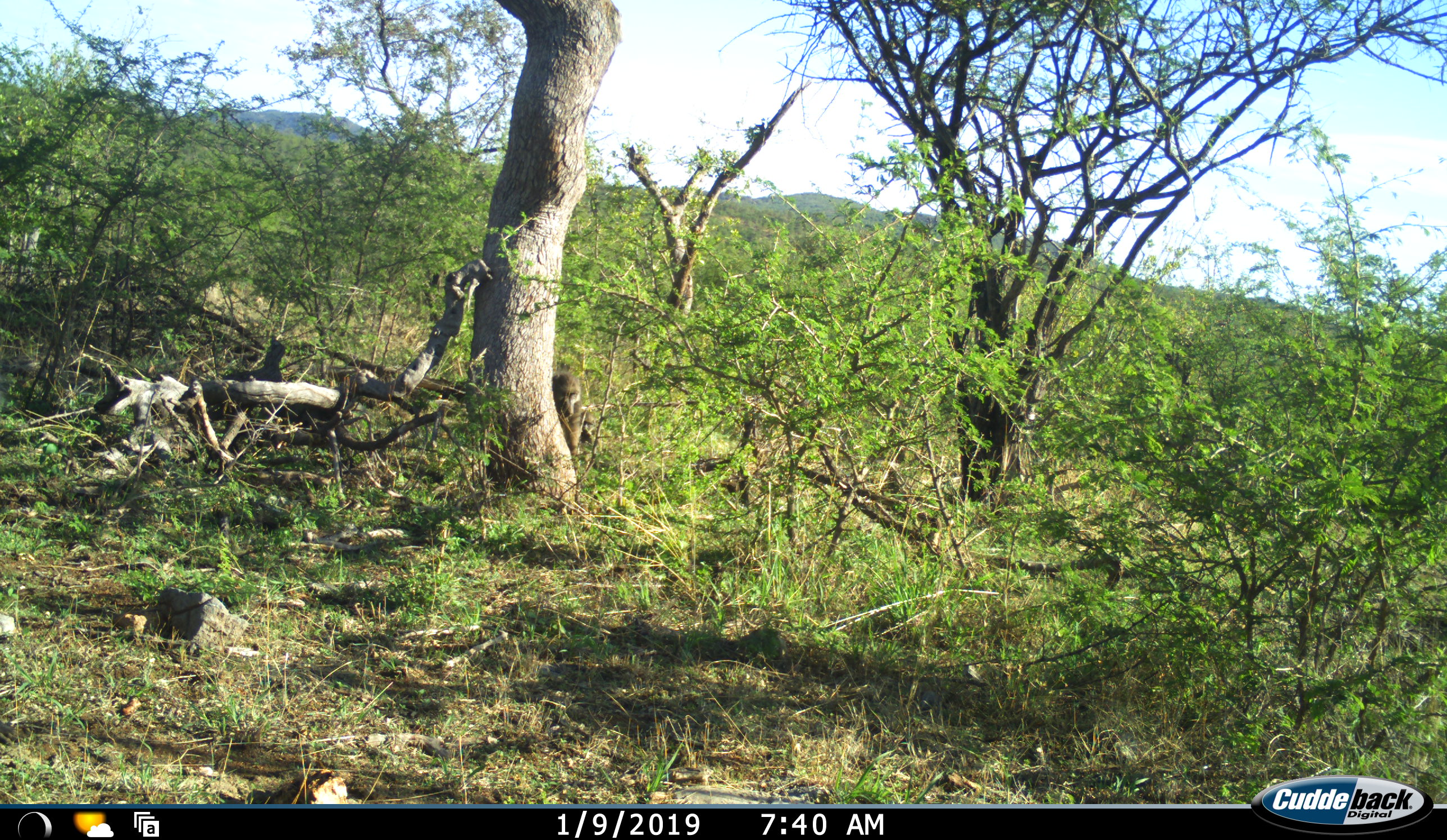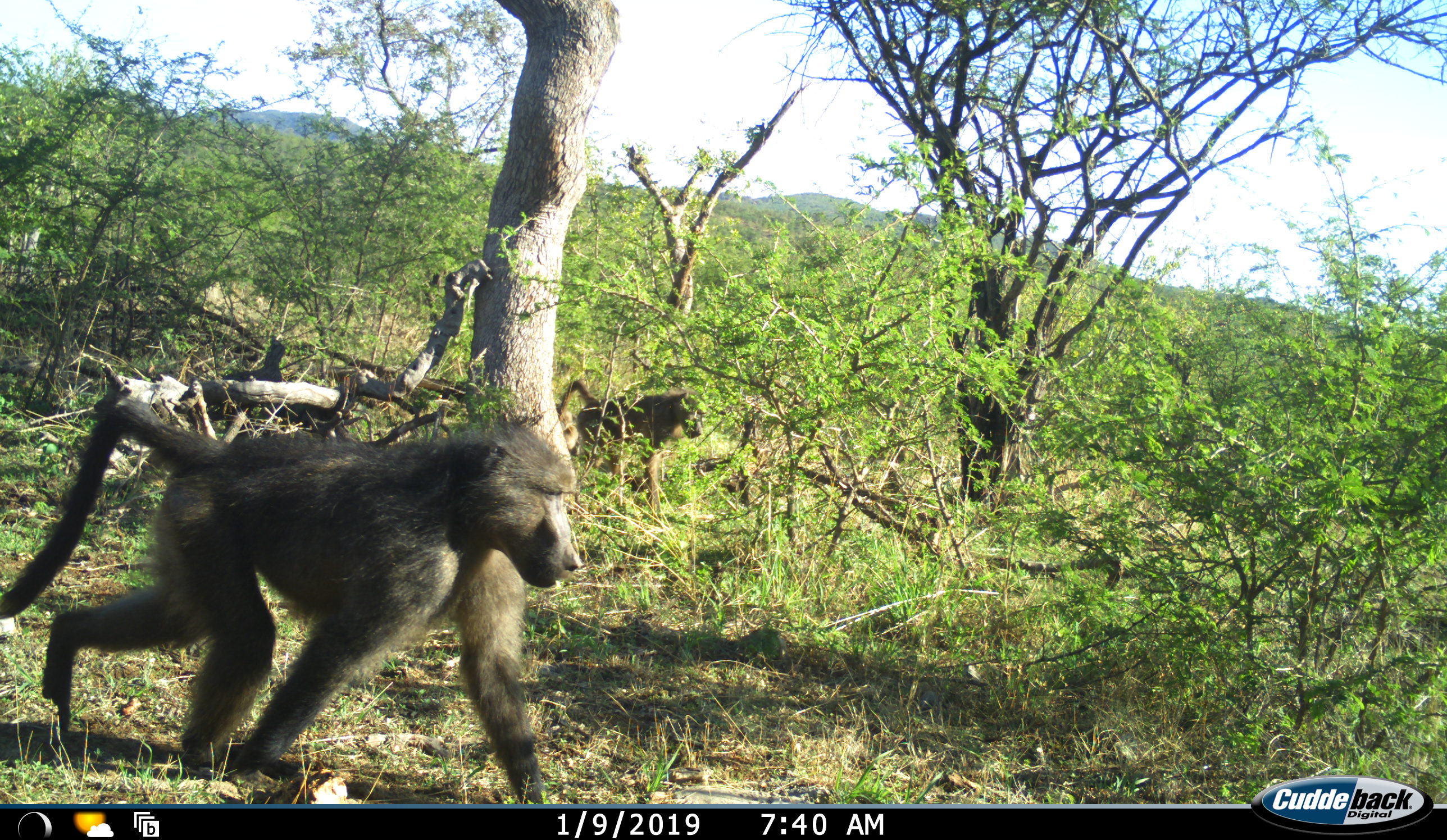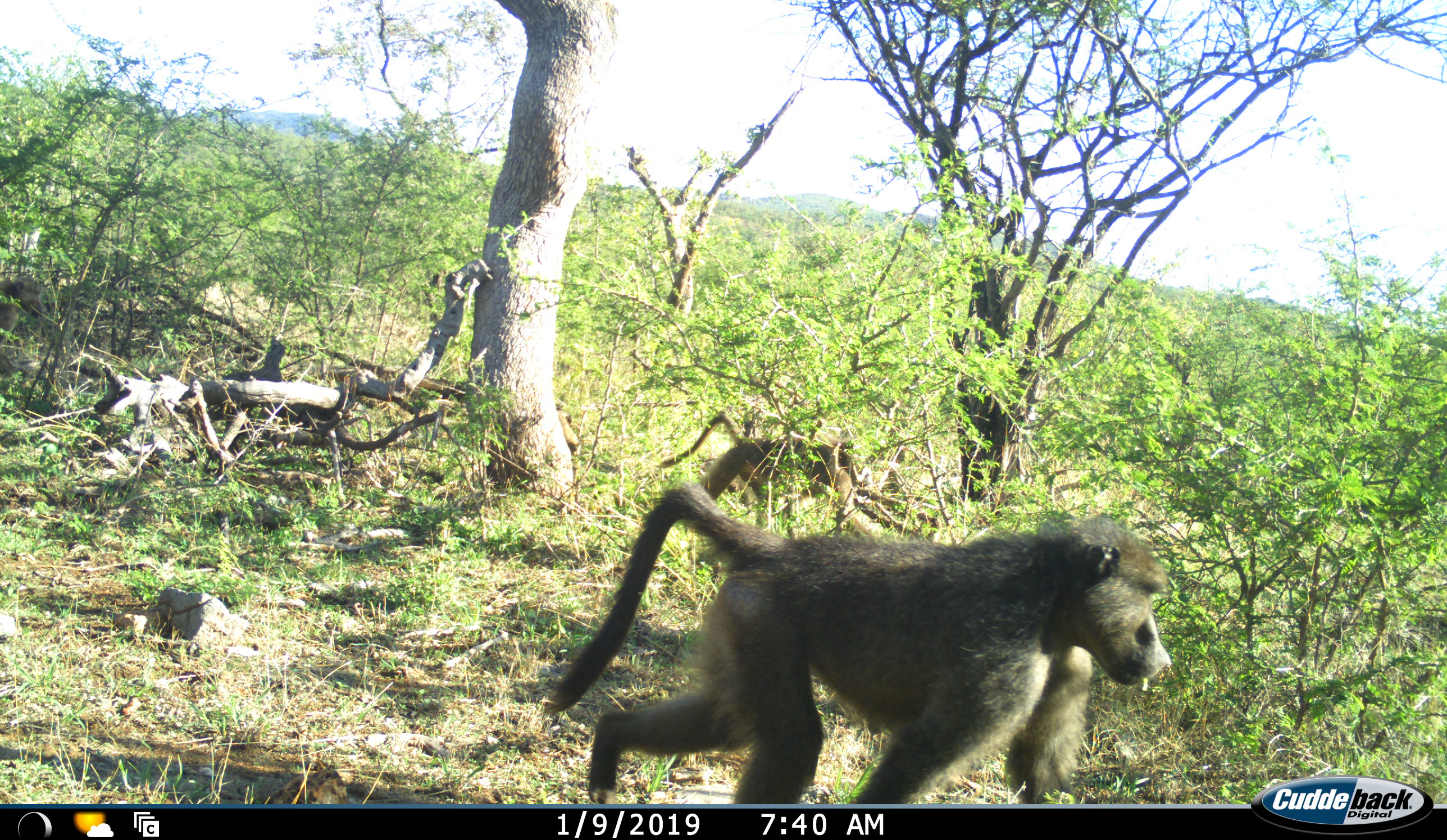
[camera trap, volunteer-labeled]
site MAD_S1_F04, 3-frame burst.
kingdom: Animalia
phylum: Chordata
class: Mammalia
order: Primates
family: Cercopithecidae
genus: Papio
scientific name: Papio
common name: baboon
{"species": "baboon (Papio)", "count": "2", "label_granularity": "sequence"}